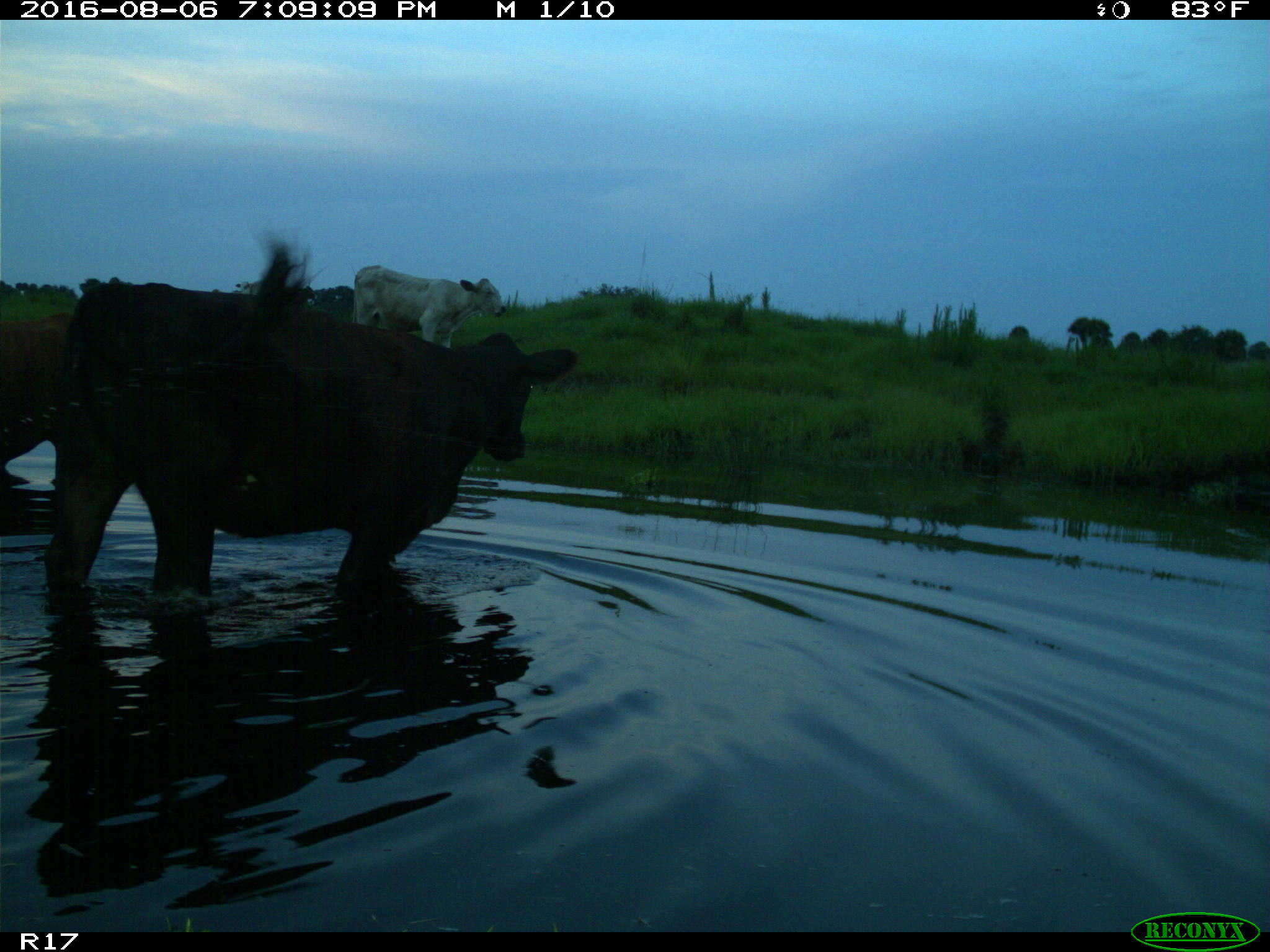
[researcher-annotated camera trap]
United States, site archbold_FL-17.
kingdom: Animalia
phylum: Chordata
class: Mammalia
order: Artiodactyla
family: Bovidae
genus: Bos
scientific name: Bos taurus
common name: domestic cow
Bos taurus (domestic cow).